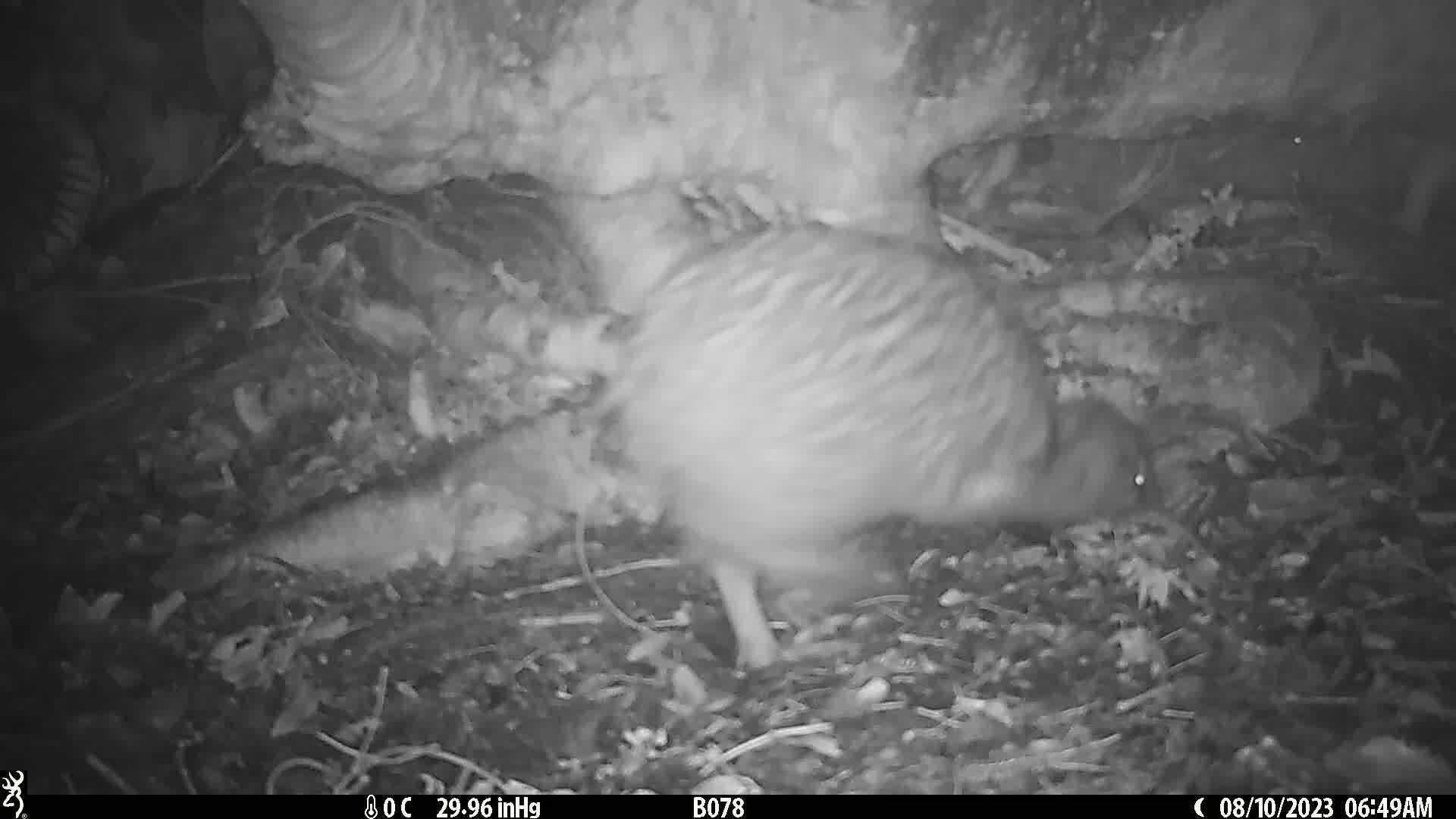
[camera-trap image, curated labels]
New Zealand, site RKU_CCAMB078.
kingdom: Animalia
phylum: Chordata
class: Aves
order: Apterygiformes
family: Apterygidae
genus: Apteryx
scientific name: Apteryx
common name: kiwi